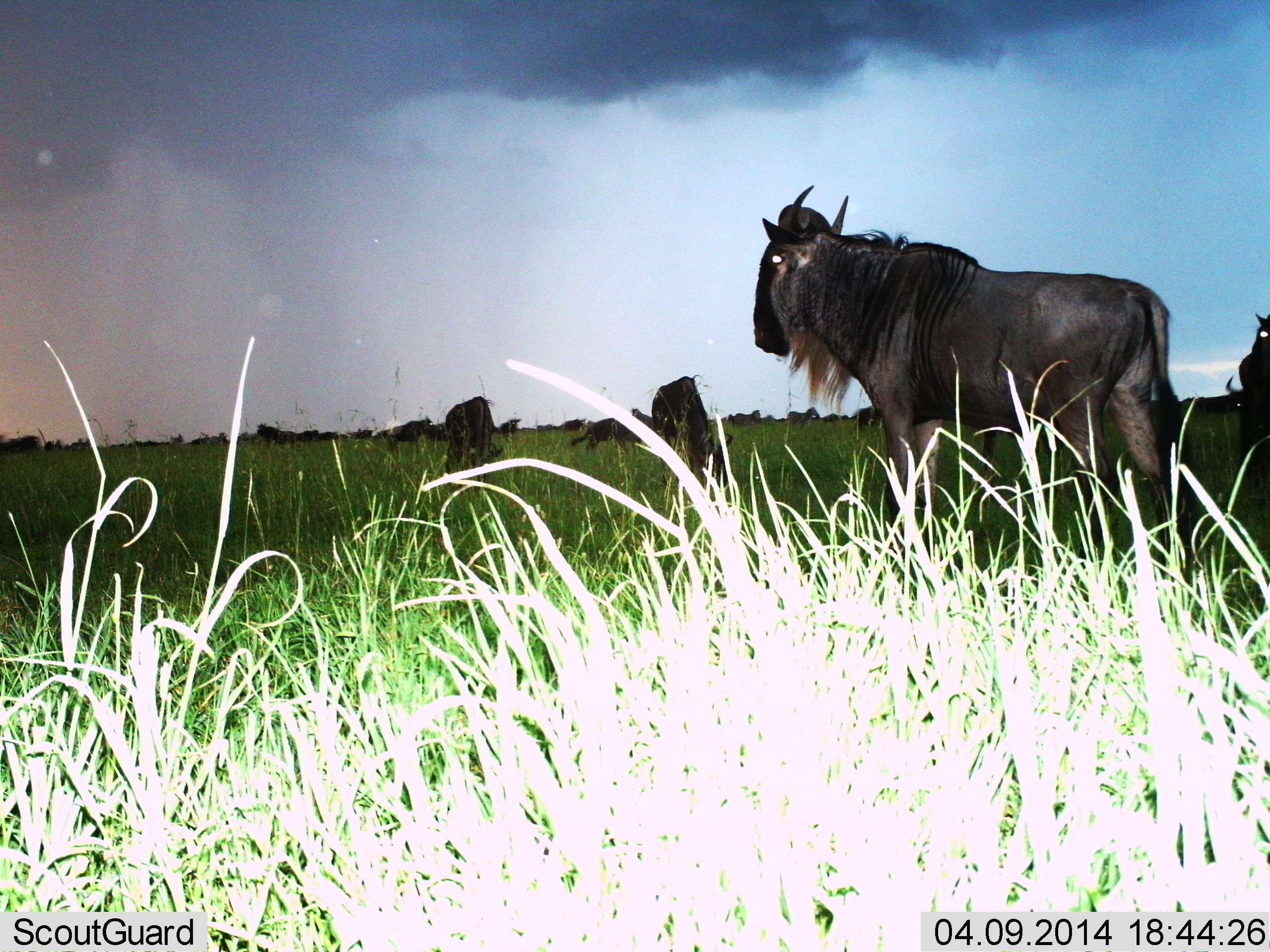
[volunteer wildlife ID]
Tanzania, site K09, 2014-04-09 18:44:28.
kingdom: Animalia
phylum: Chordata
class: Mammalia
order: Artiodactyla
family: Bovidae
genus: Connochaetes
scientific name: Connochaetes taurinus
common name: blue wildebeest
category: wildebeest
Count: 11-50.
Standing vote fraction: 100%.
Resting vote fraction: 10%.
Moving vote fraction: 40%.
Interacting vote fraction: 0%.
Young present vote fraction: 0%.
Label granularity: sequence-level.